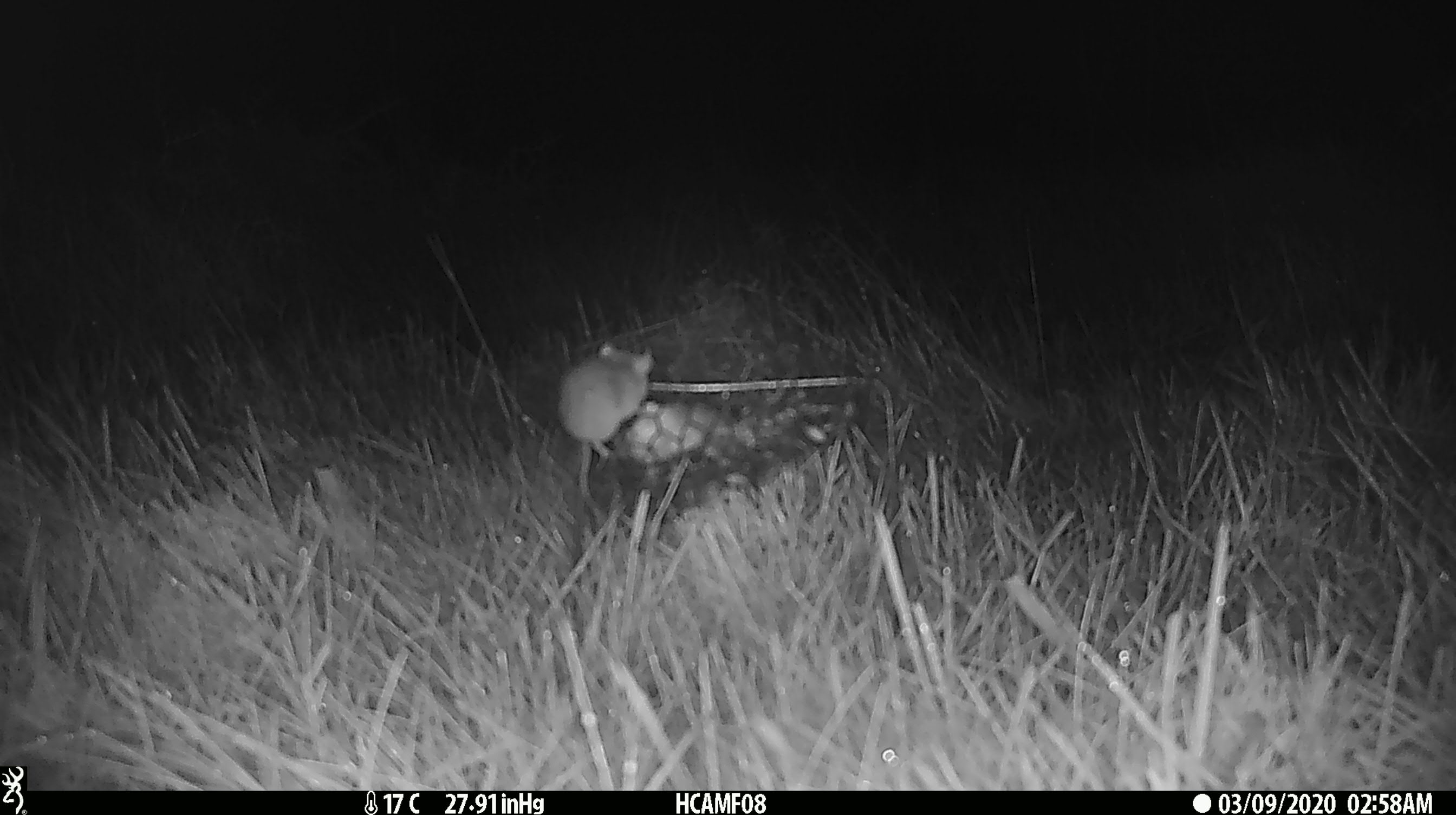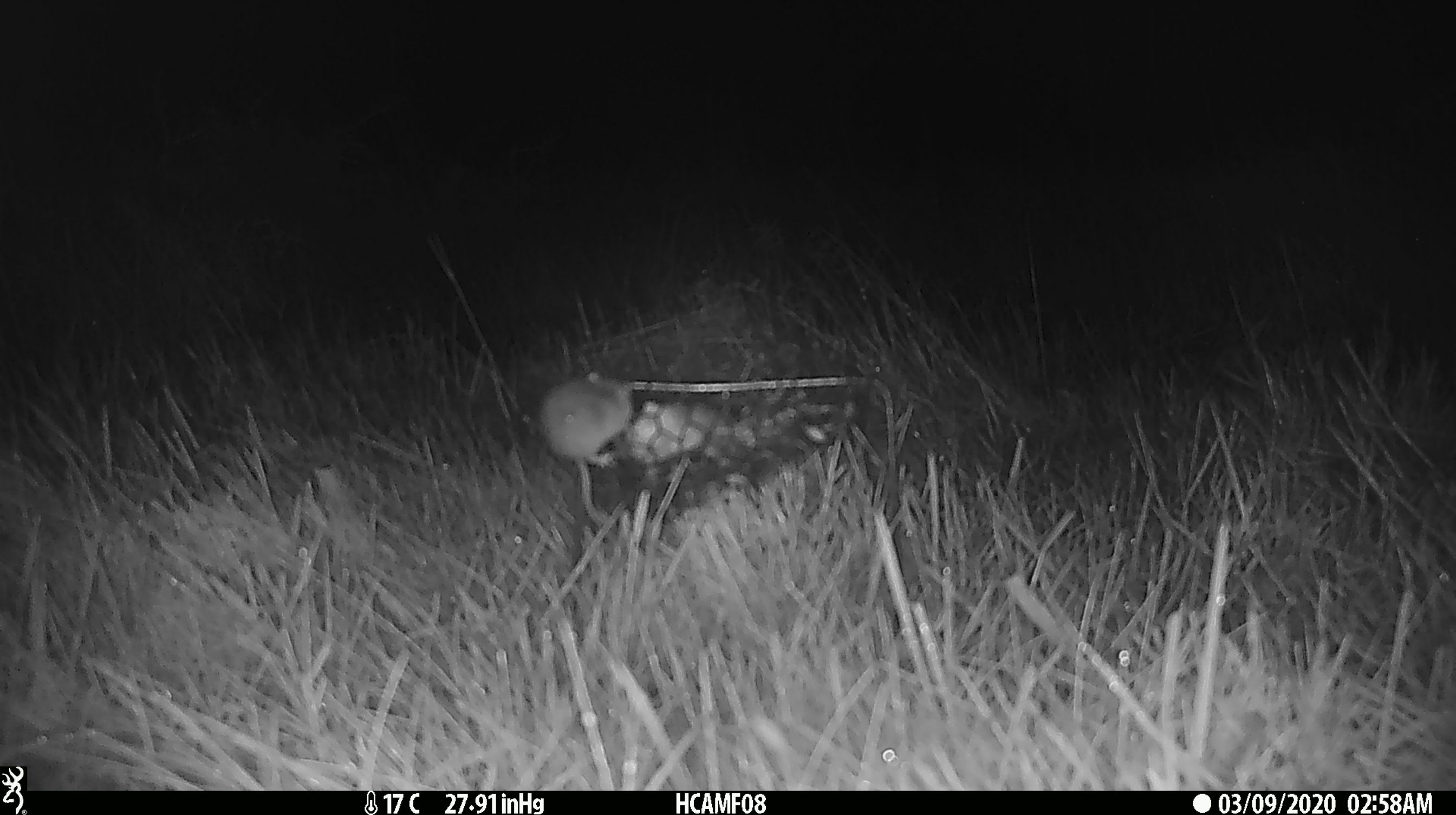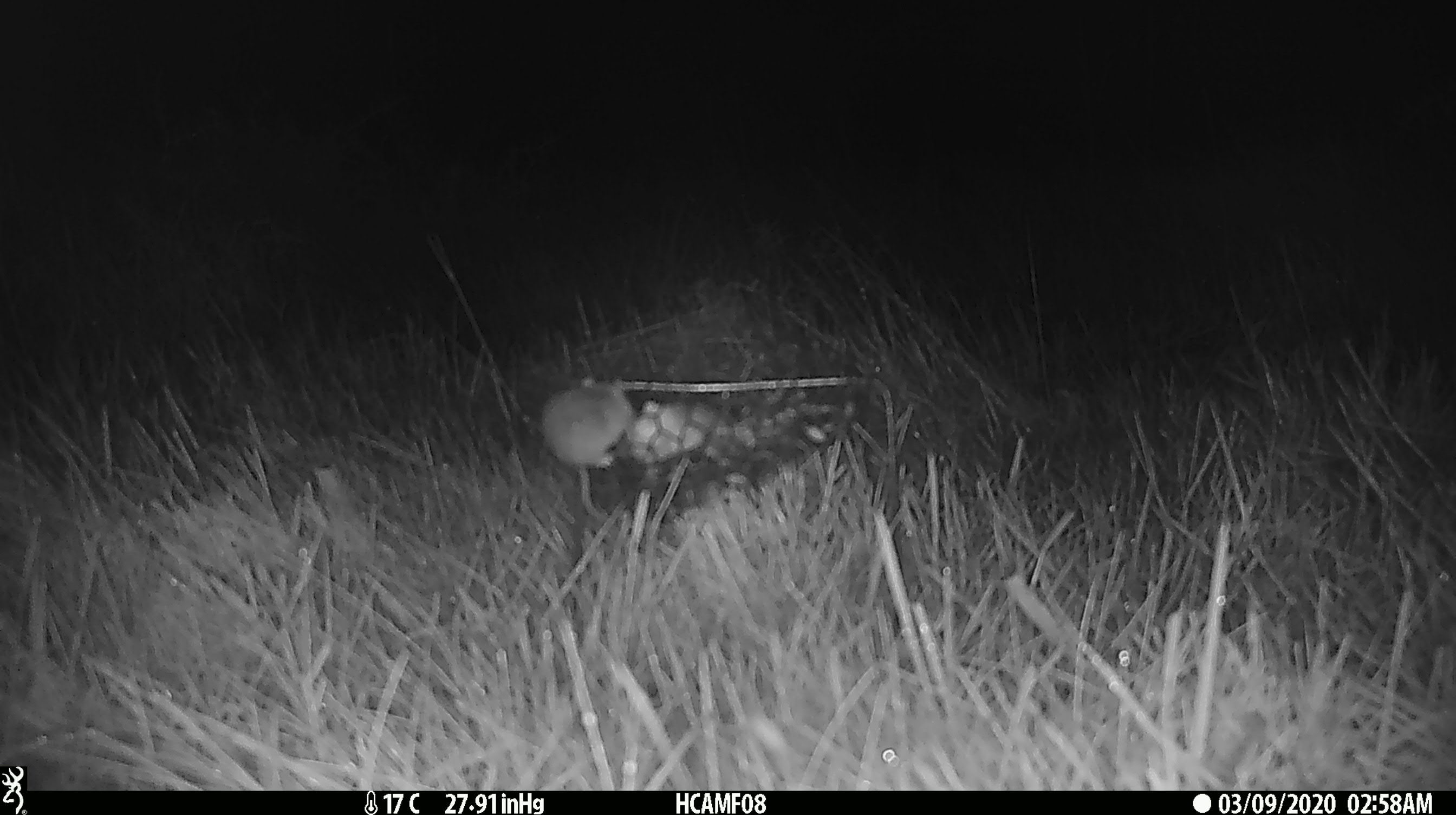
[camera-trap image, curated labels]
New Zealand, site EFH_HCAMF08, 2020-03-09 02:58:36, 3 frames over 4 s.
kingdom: Animalia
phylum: Chordata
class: Mammalia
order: Rodentia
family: Muridae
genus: Mus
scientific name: Mus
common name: mouse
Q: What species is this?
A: Mouse (Mus).